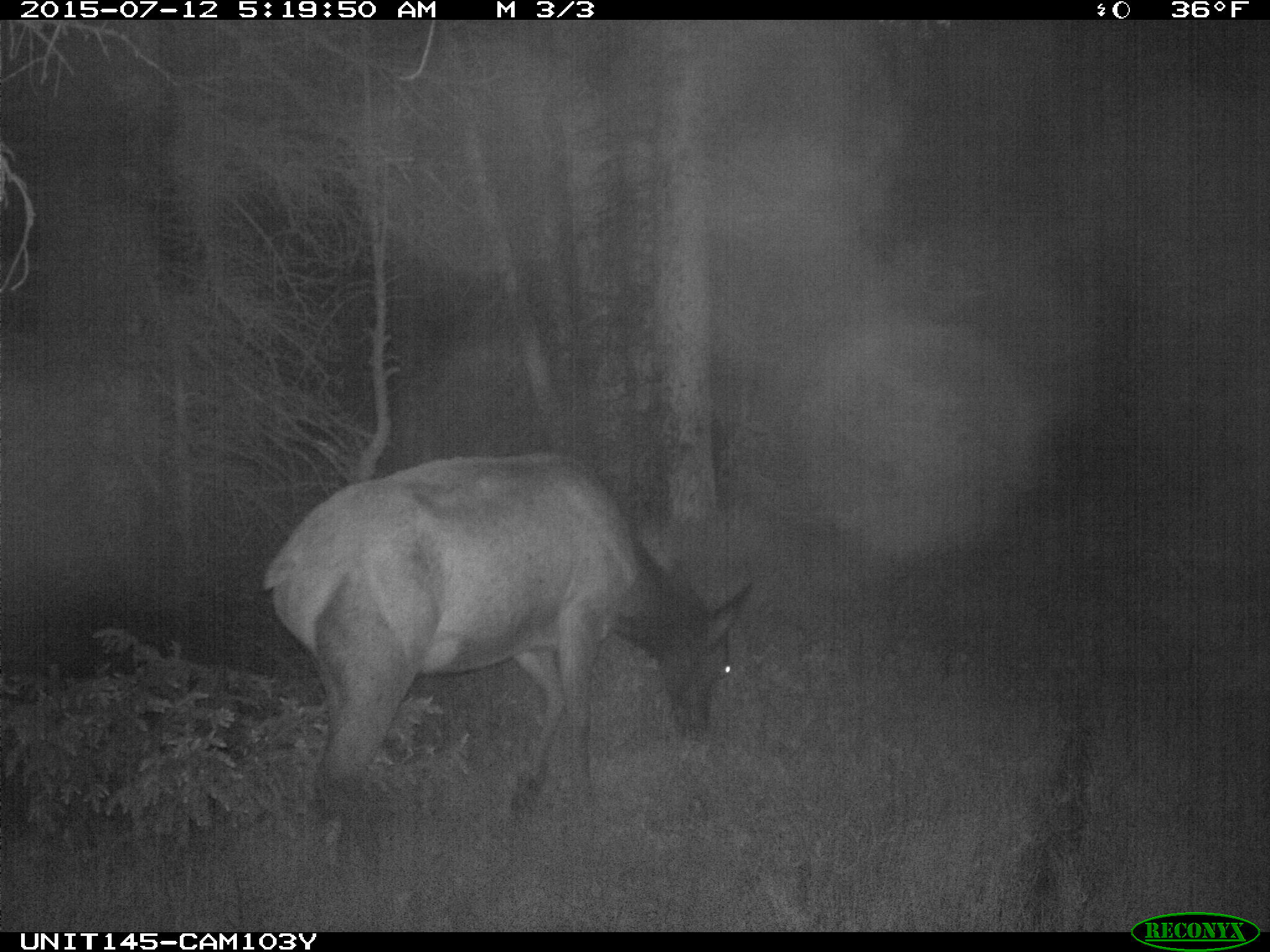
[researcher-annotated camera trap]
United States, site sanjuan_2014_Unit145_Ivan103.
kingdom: Animalia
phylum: Chordata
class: Mammalia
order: Artiodactyla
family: Cervidae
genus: Cervus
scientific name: Cervus elaphus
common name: red deer